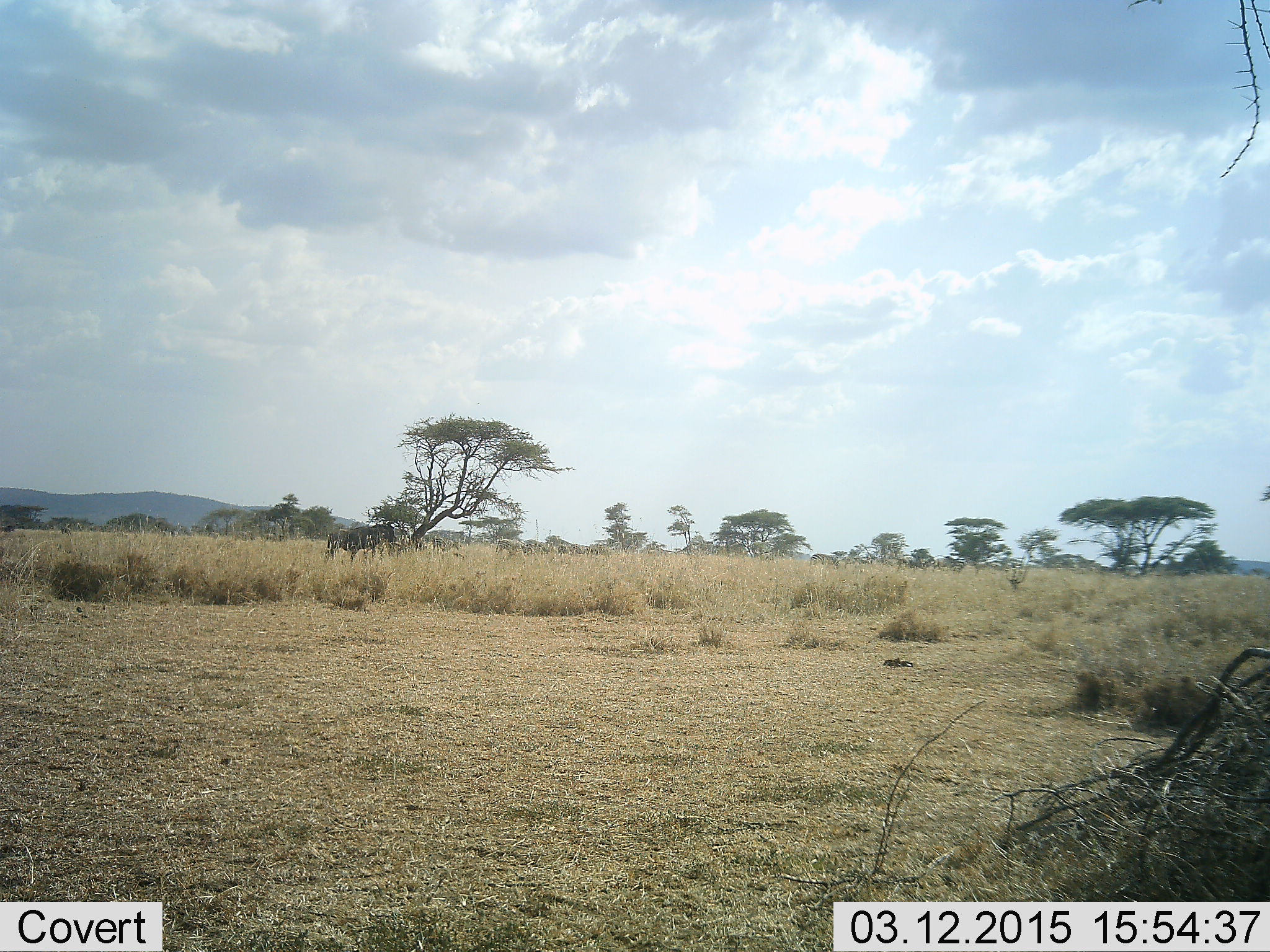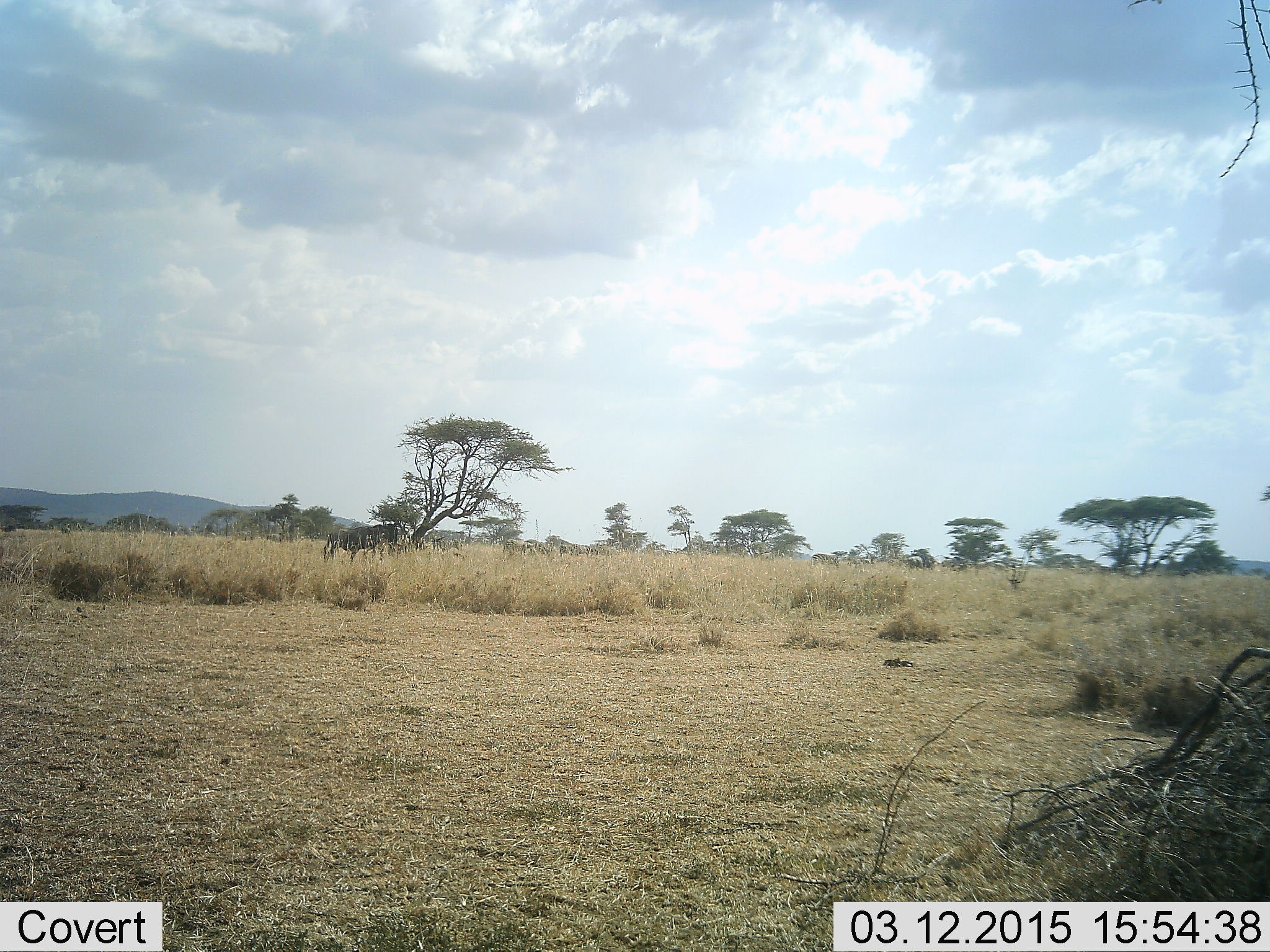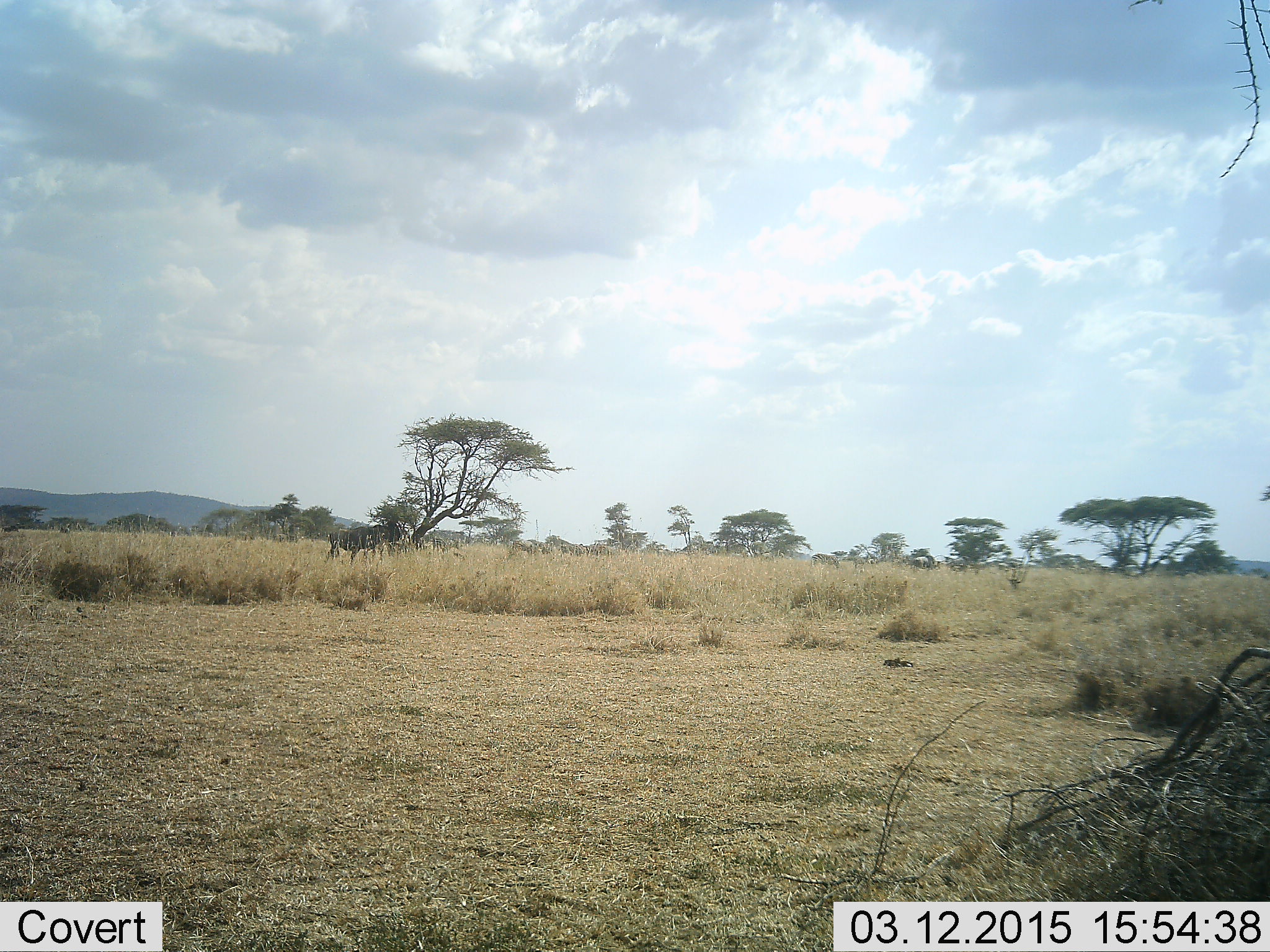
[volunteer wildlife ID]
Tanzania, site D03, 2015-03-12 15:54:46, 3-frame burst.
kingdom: Animalia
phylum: Chordata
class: Mammalia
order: Artiodactyla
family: Bovidae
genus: Connochaetes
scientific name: Connochaetes taurinus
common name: blue wildebeest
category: wildebeest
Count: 1.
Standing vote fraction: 91%.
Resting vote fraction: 9%.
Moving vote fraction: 55%.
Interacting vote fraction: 0%.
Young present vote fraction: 0%.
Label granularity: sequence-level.